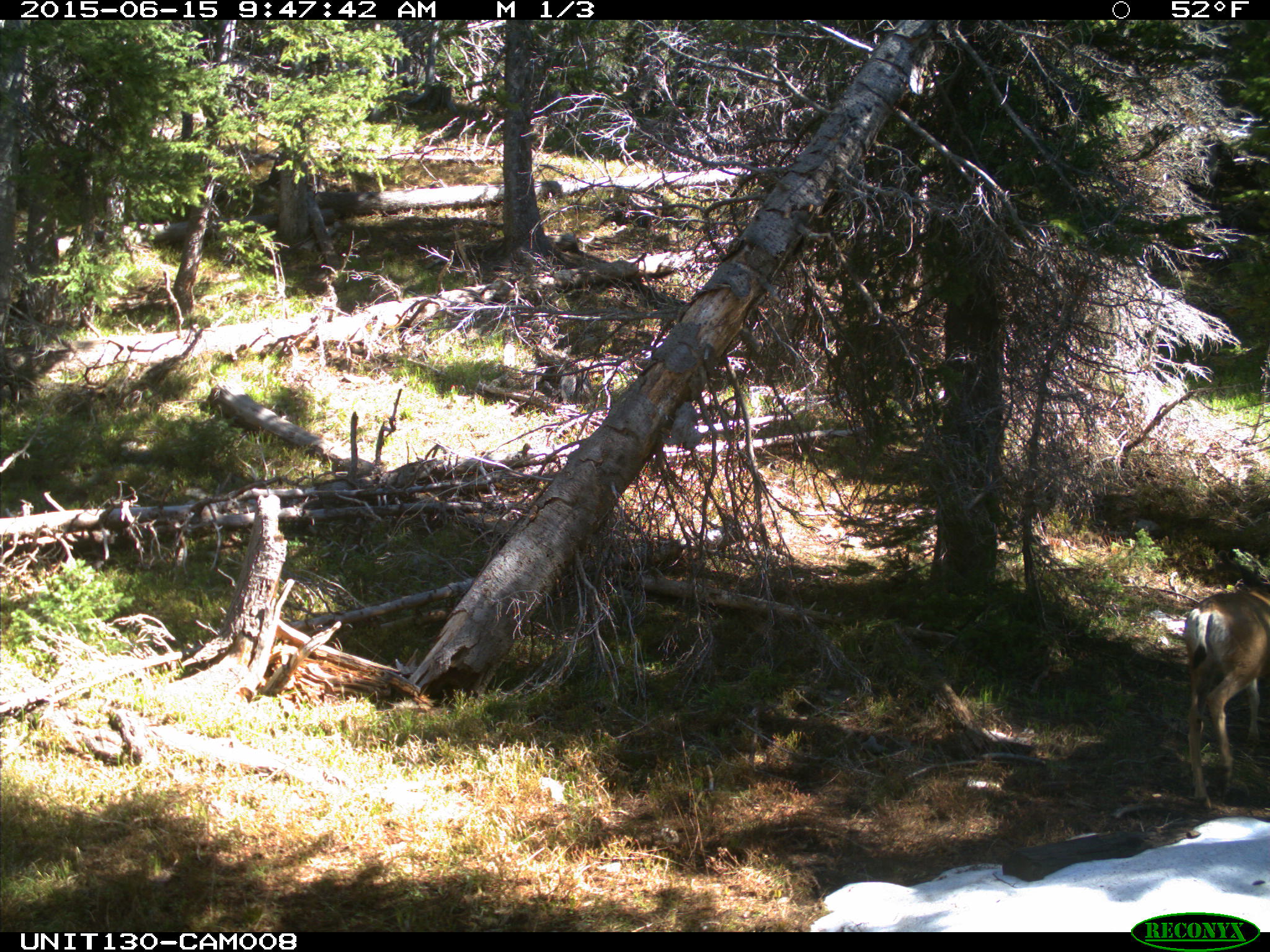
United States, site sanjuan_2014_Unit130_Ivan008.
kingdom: Animalia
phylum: Chordata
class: Mammalia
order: Artiodactyla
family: Cervidae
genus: Odocoileus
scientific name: Odocoileus hemionus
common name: mule deer